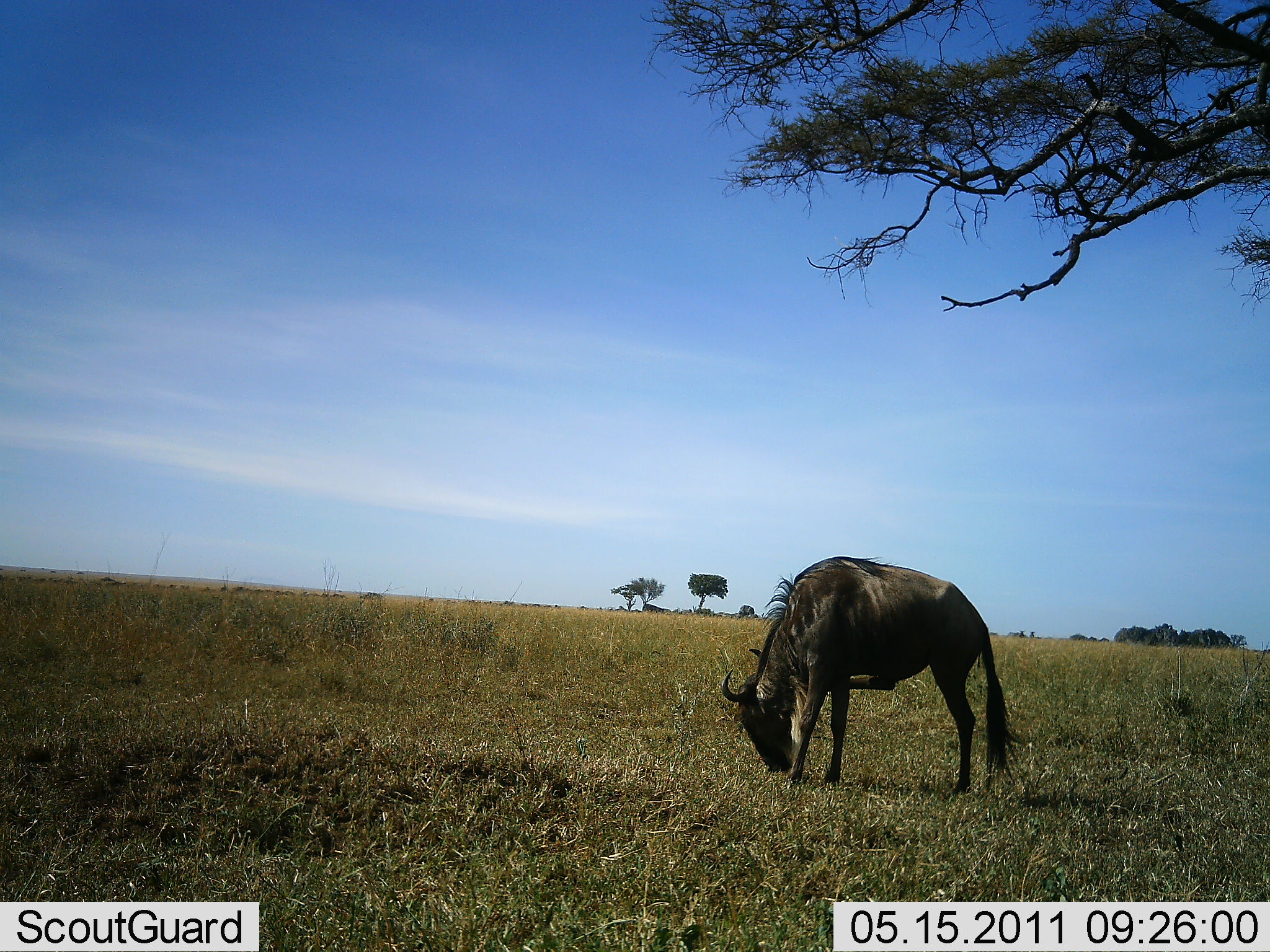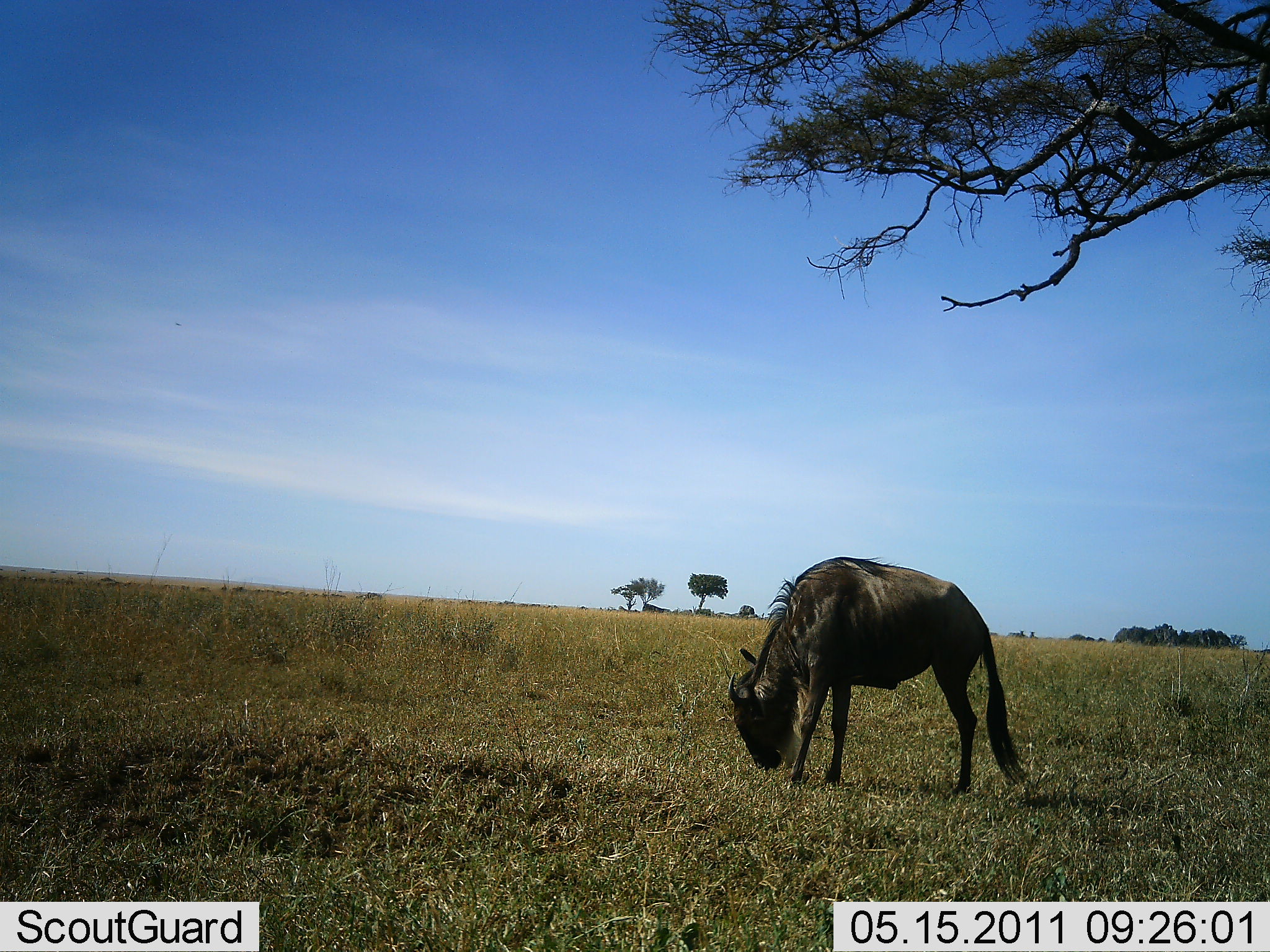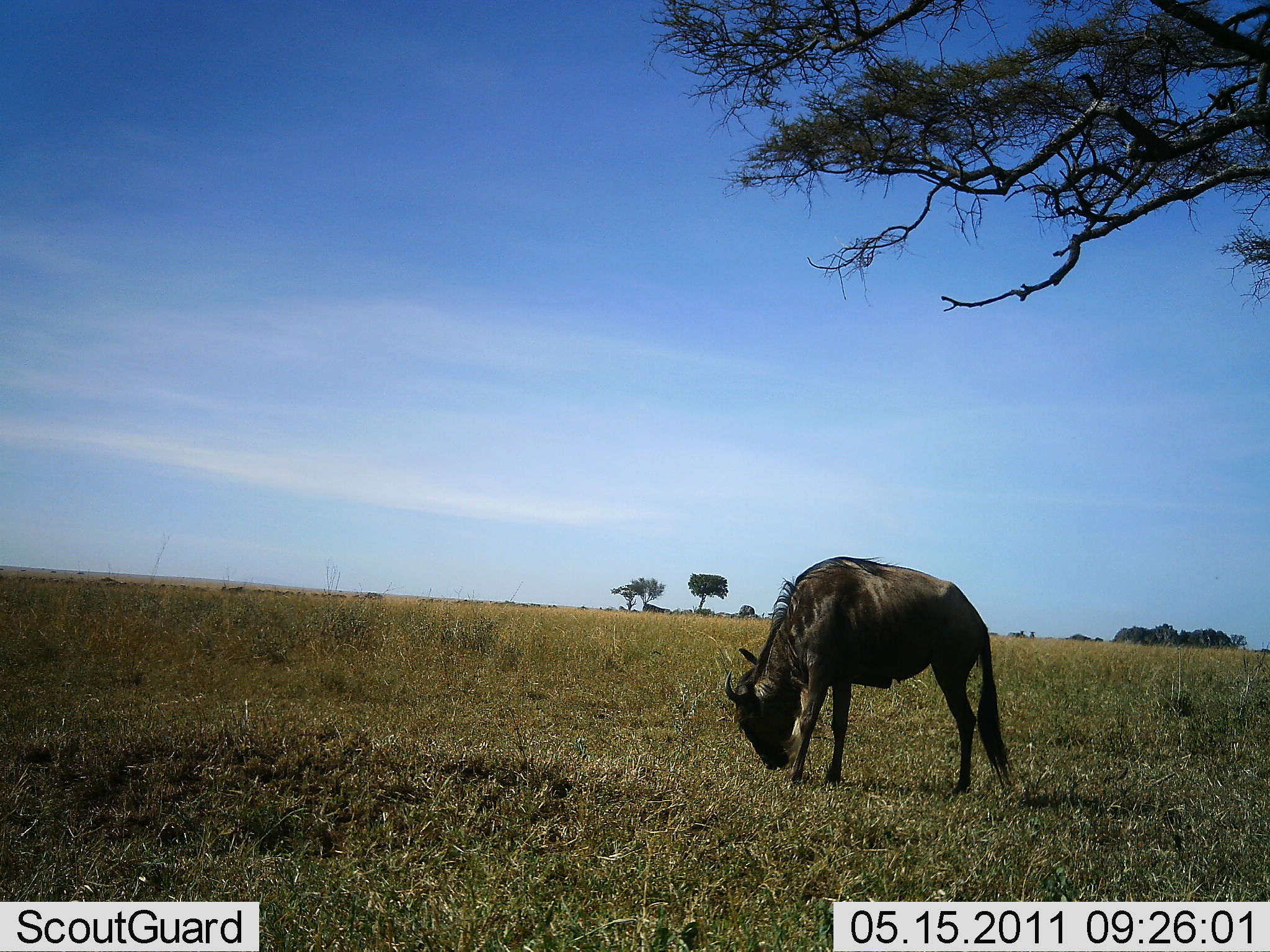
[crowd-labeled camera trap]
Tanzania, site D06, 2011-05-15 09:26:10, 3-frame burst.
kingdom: Animalia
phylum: Chordata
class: Mammalia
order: Artiodactyla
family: Bovidae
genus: Connochaetes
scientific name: Connochaetes taurinus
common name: blue wildebeest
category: wildebeest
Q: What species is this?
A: Wildebeest (blue wildebeest) (Connochaetes taurinus).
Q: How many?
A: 1.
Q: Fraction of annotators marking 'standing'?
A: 50%.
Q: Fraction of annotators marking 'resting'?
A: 0%.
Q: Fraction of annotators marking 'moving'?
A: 0%.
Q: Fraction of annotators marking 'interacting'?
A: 0%.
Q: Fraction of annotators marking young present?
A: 0%.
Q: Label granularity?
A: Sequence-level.